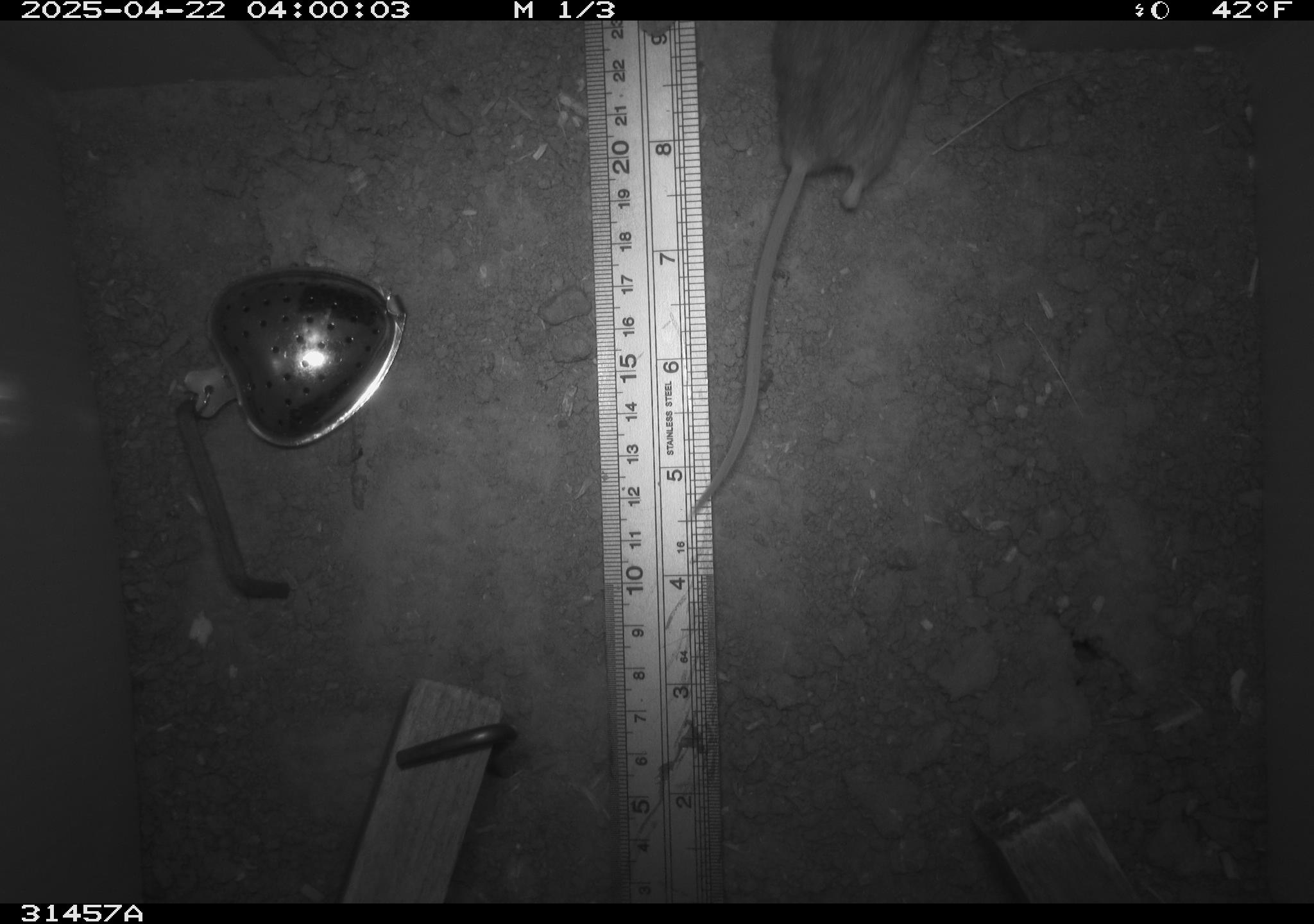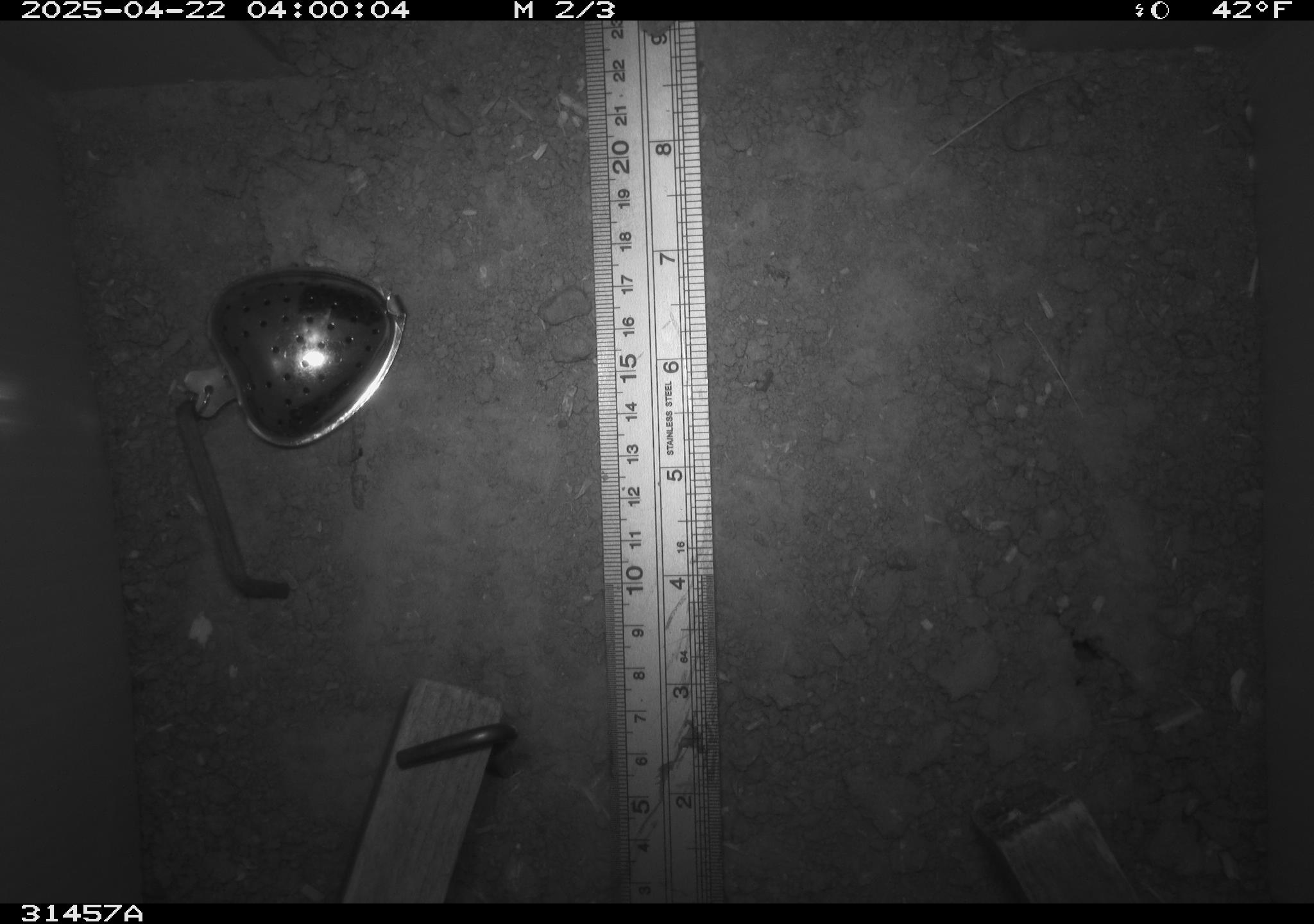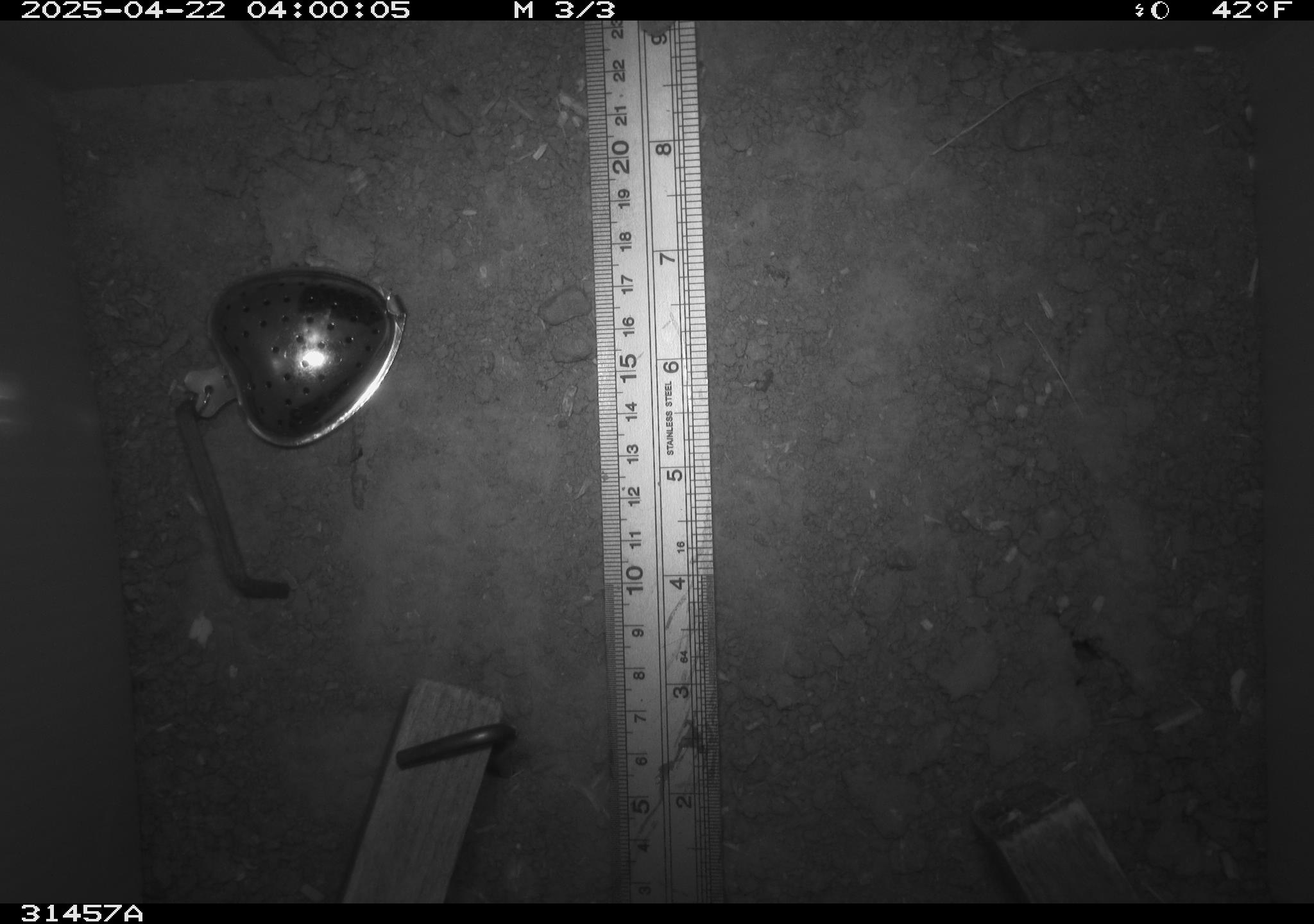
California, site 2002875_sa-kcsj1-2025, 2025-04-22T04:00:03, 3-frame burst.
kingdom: Animalia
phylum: Chordata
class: Mammalia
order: Rodentia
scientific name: Rodentia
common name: rodent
Rodent (Rodentia).